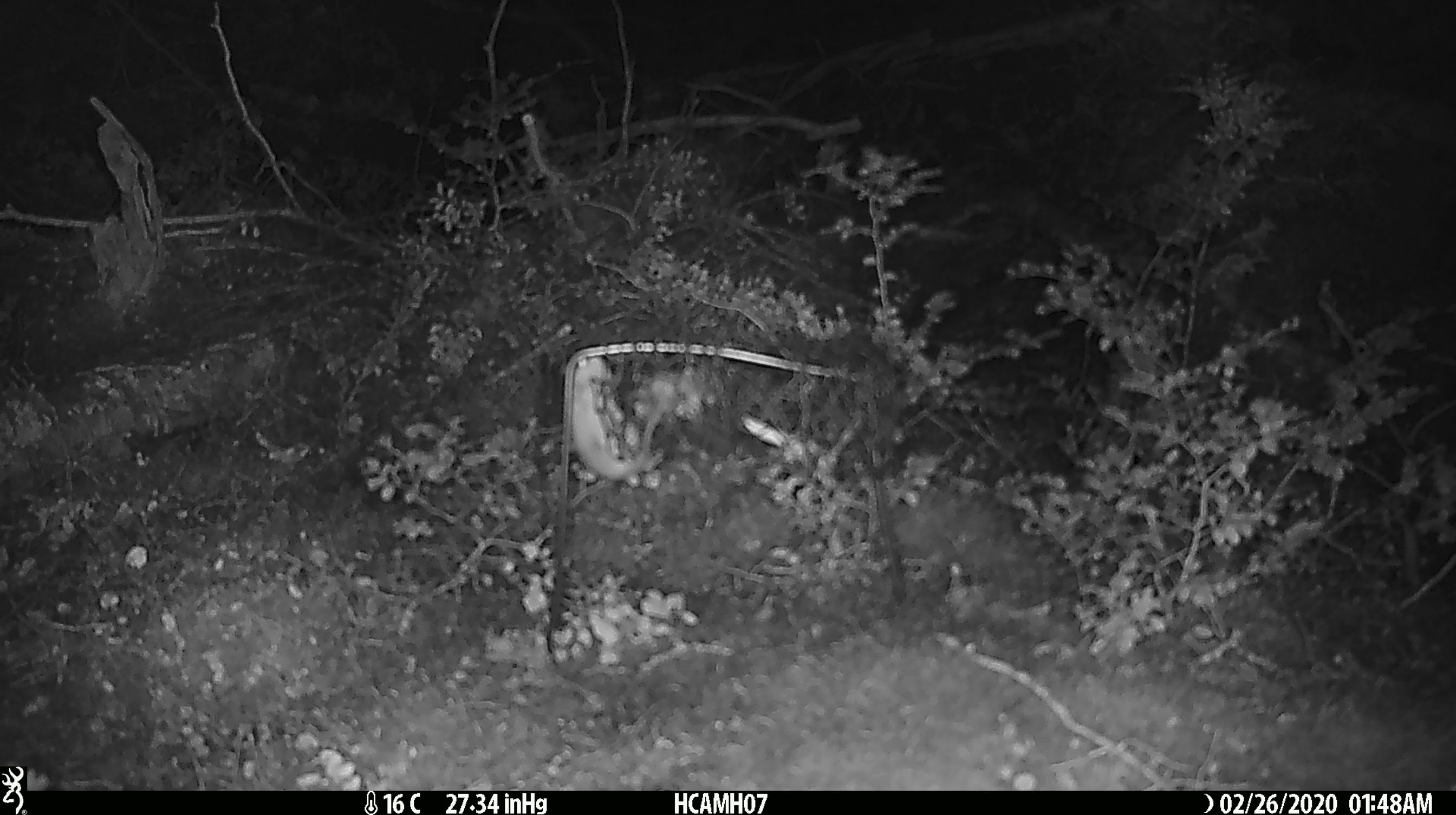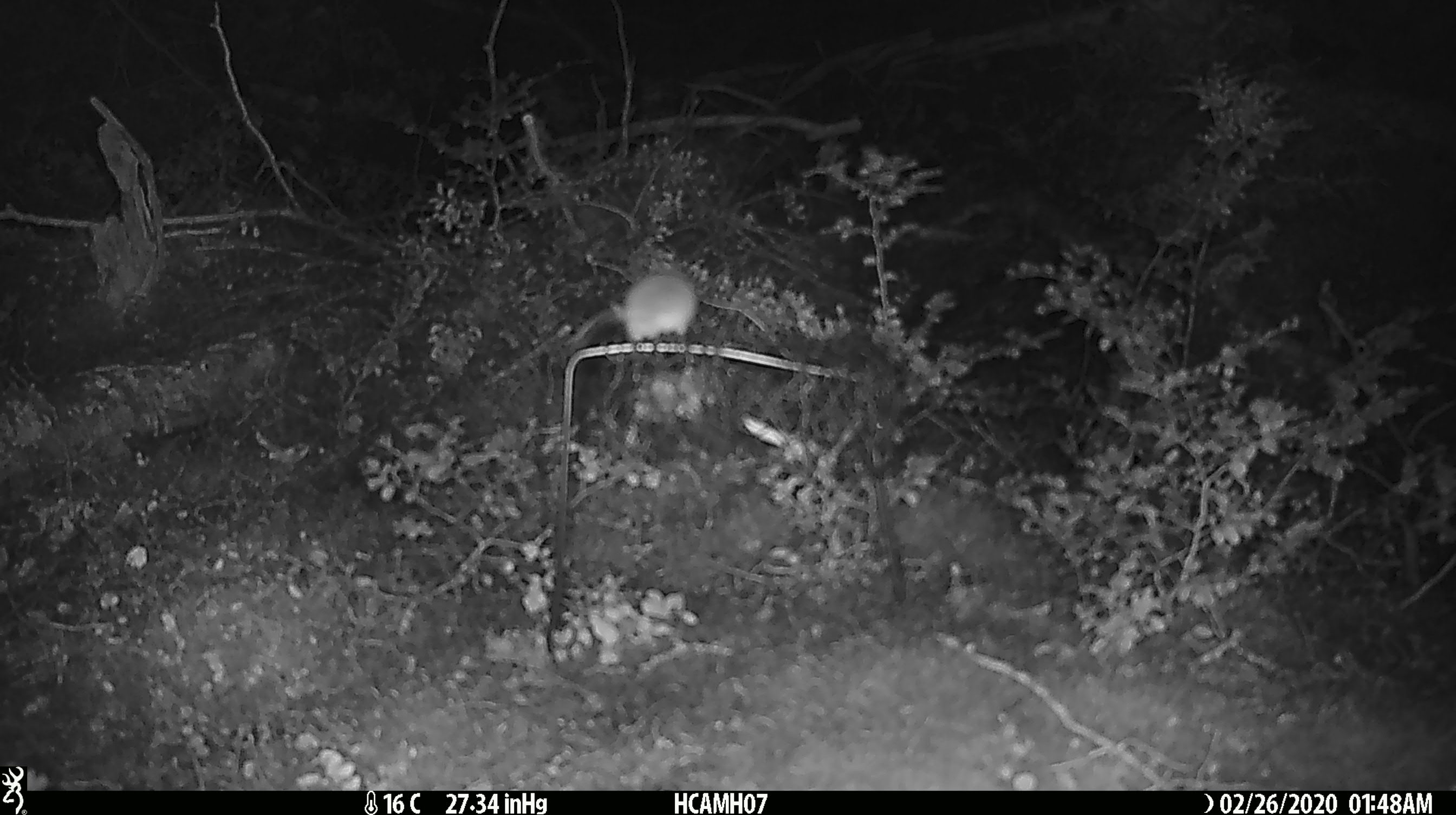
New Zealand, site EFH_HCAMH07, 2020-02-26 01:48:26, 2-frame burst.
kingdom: Animalia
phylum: Chordata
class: Mammalia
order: Rodentia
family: Muridae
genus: Mus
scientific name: Mus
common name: mouse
Mouse (Mus).